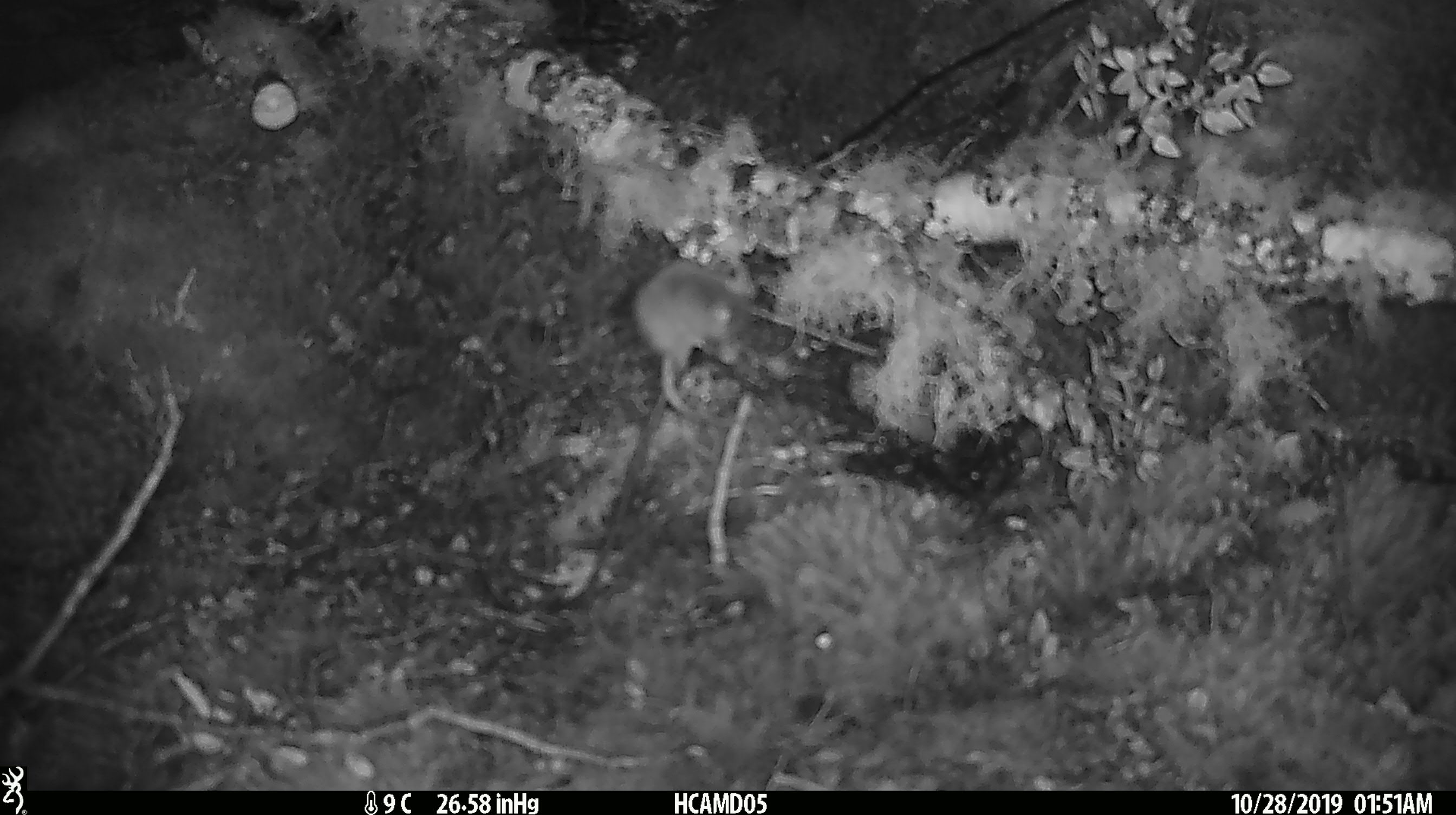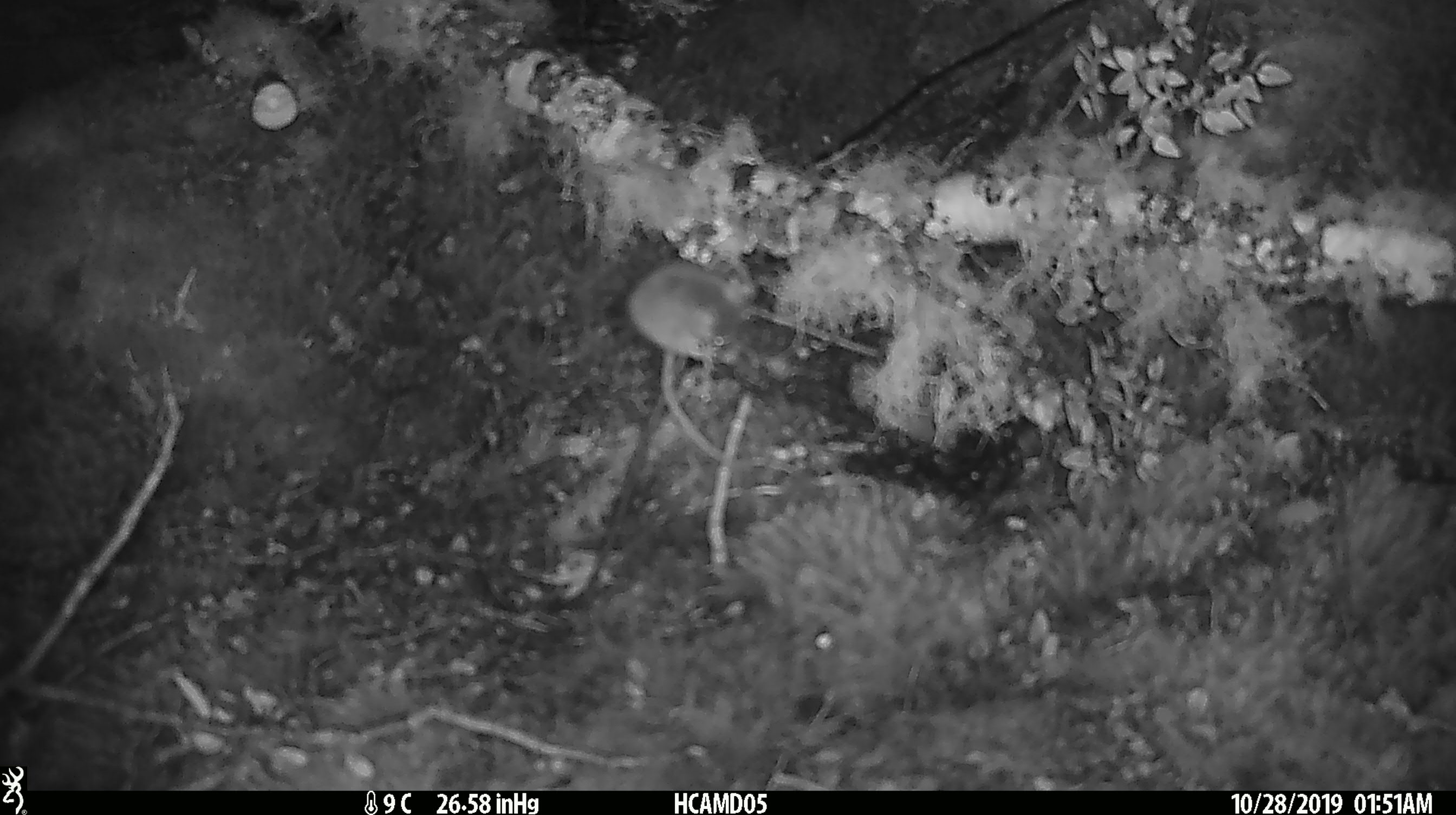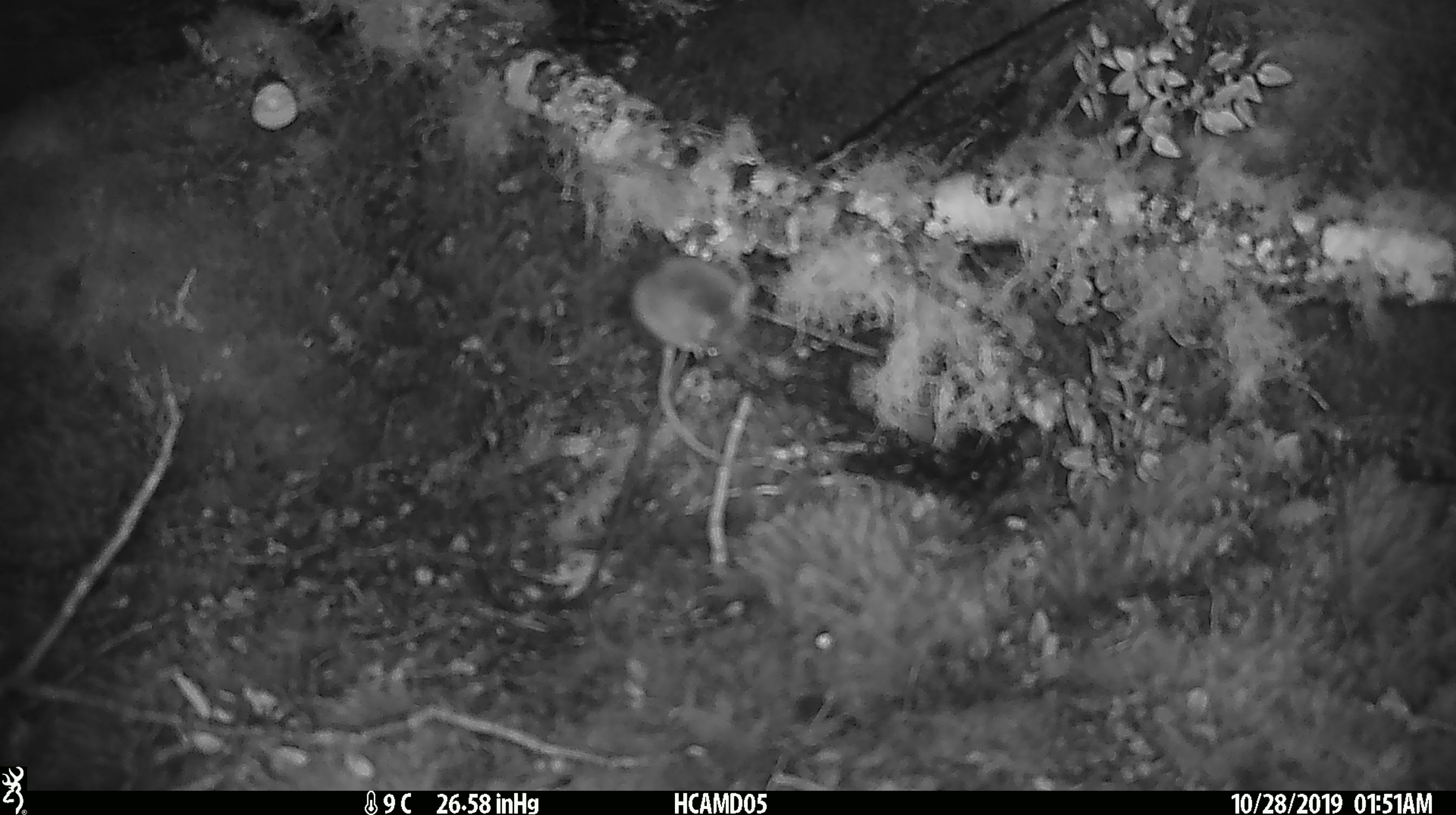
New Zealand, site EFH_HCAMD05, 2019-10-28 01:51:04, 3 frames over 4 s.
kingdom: Animalia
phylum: Chordata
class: Mammalia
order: Rodentia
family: Muridae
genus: Mus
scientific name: Mus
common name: mouse